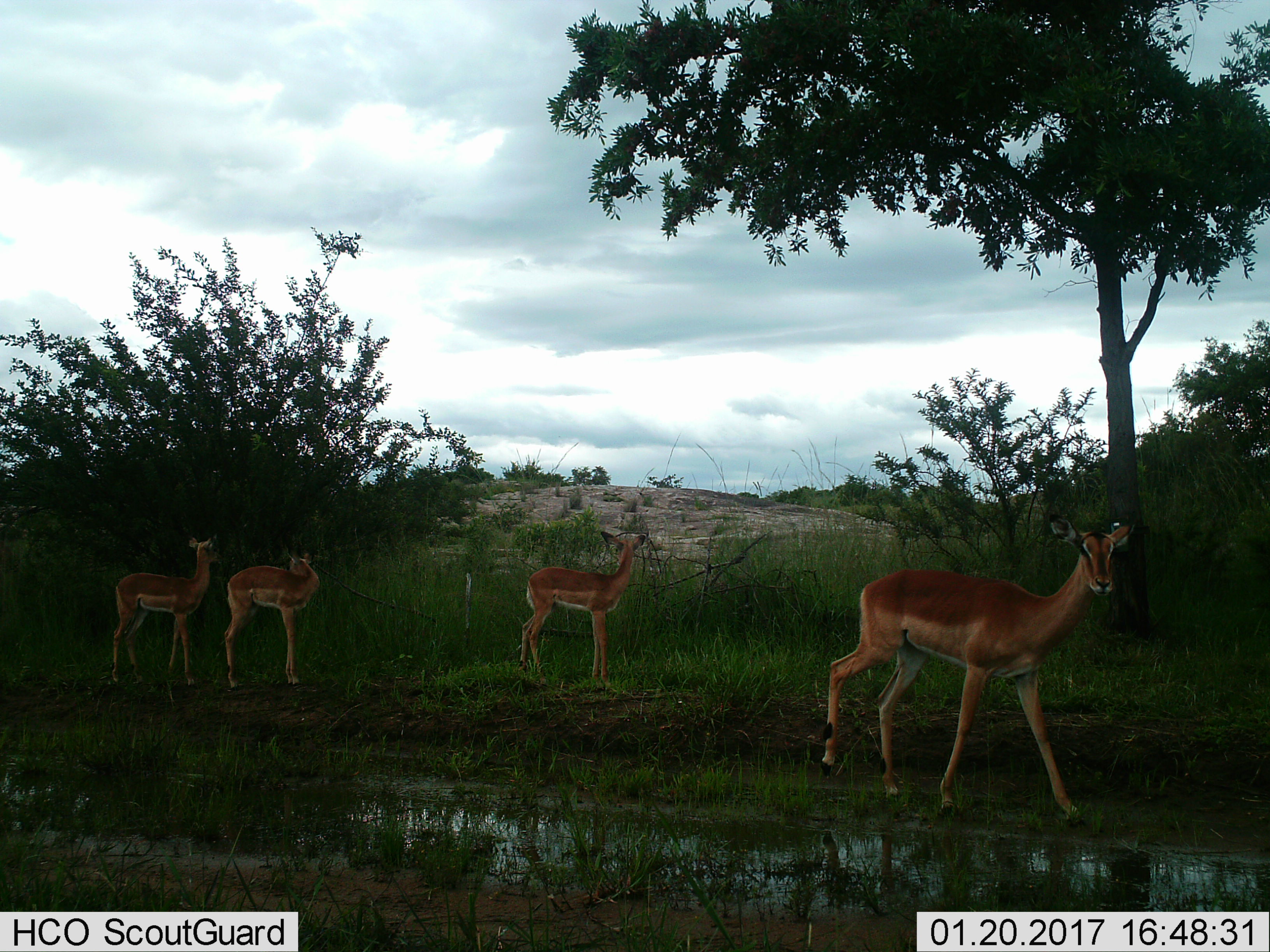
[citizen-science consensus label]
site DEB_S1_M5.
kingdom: Animalia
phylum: Chordata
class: Mammalia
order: Artiodactyla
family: Bovidae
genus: Aepyceros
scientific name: Aepyceros melampus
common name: impala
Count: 4.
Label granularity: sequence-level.